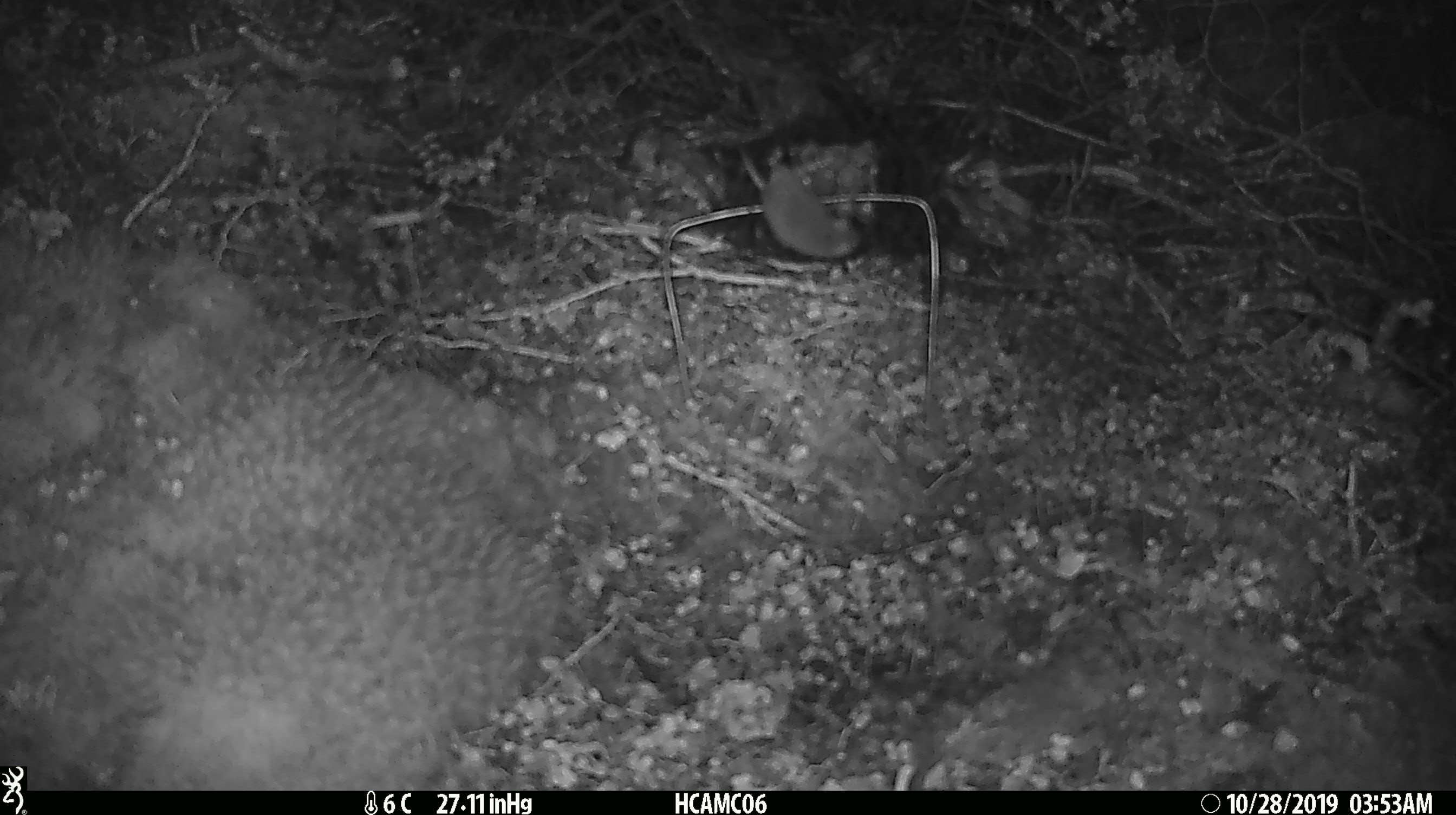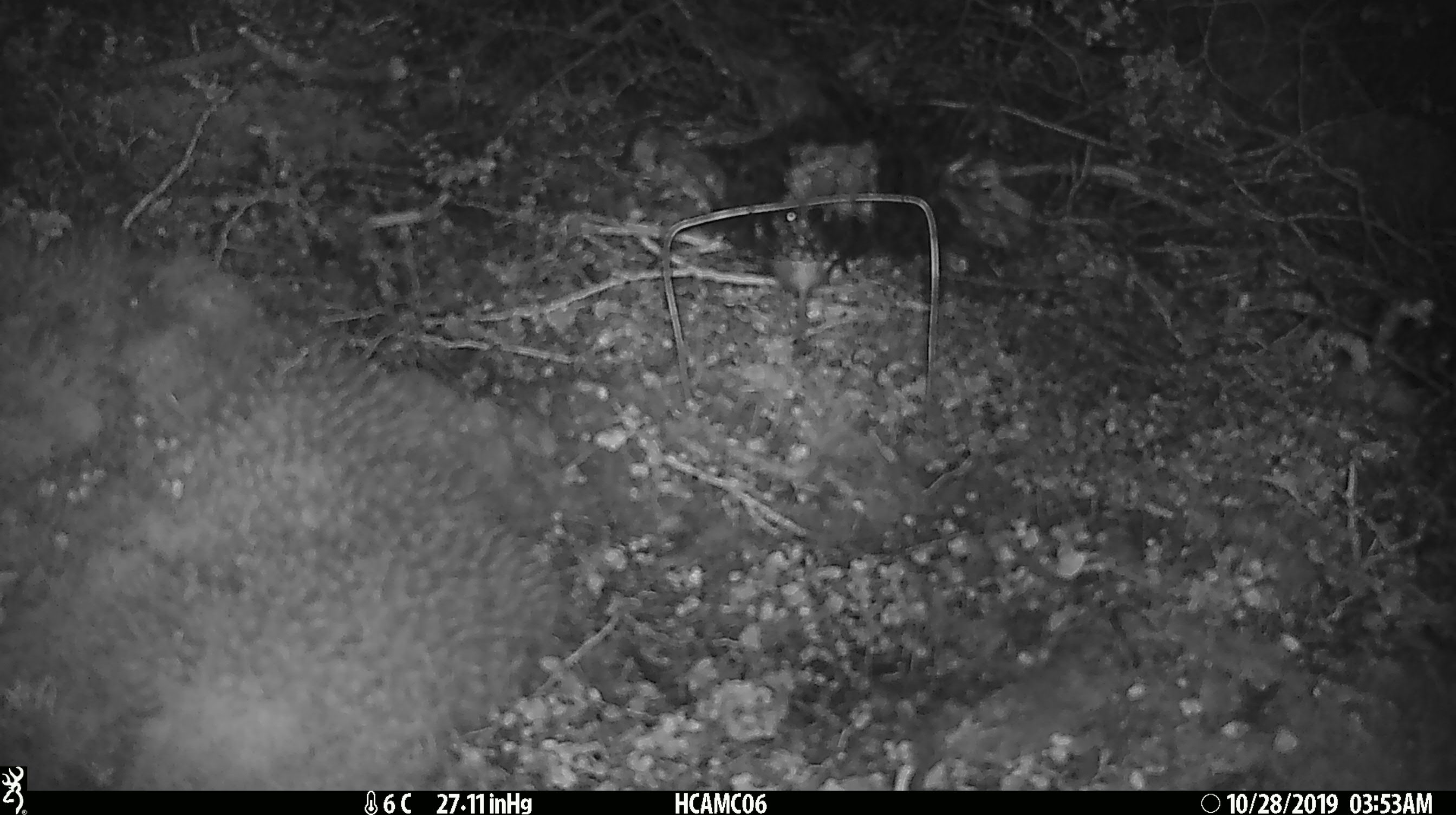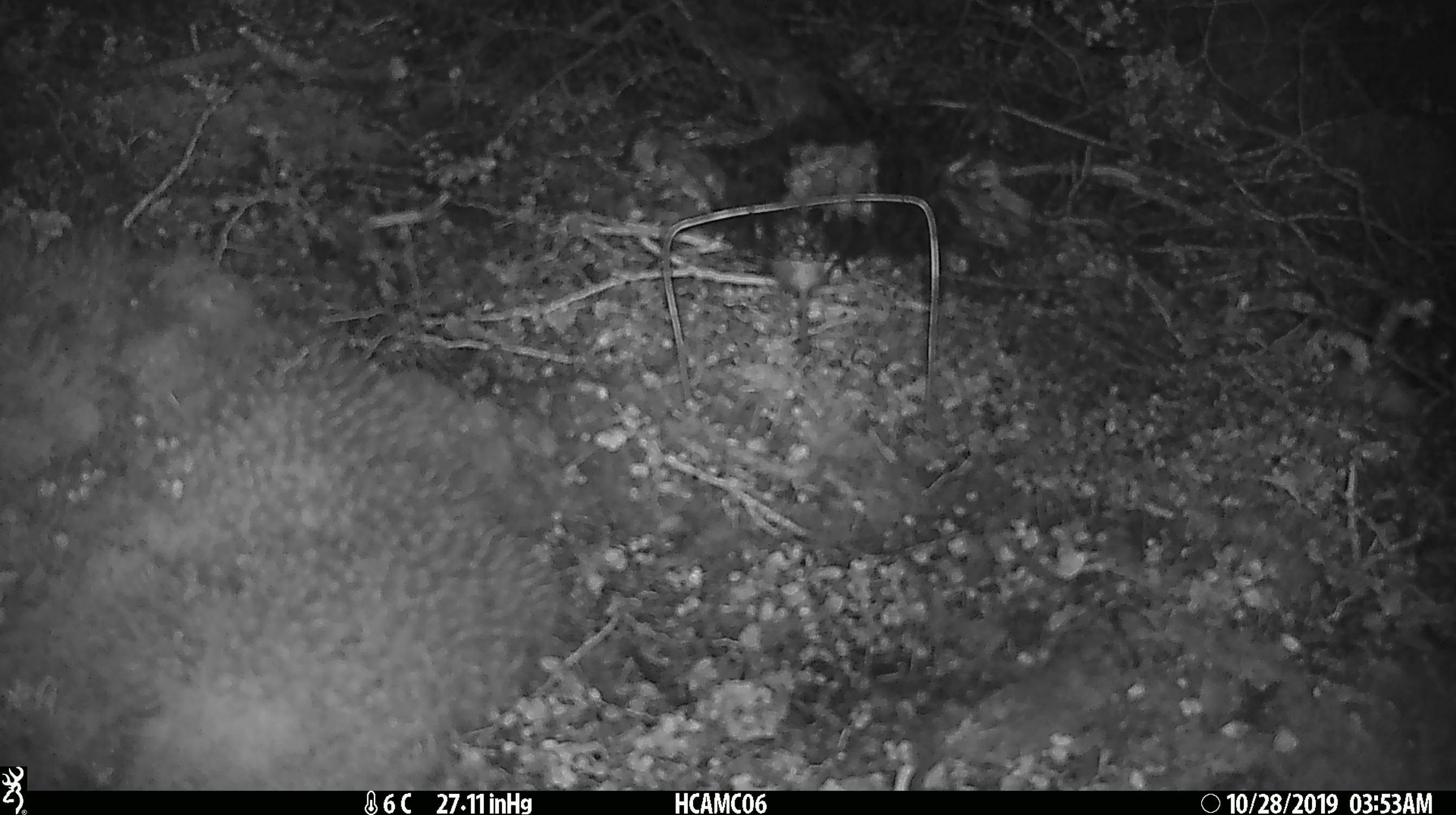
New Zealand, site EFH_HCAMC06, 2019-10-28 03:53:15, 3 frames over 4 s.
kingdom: Animalia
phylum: Chordata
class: Mammalia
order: Rodentia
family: Muridae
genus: Mus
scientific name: Mus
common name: mouse